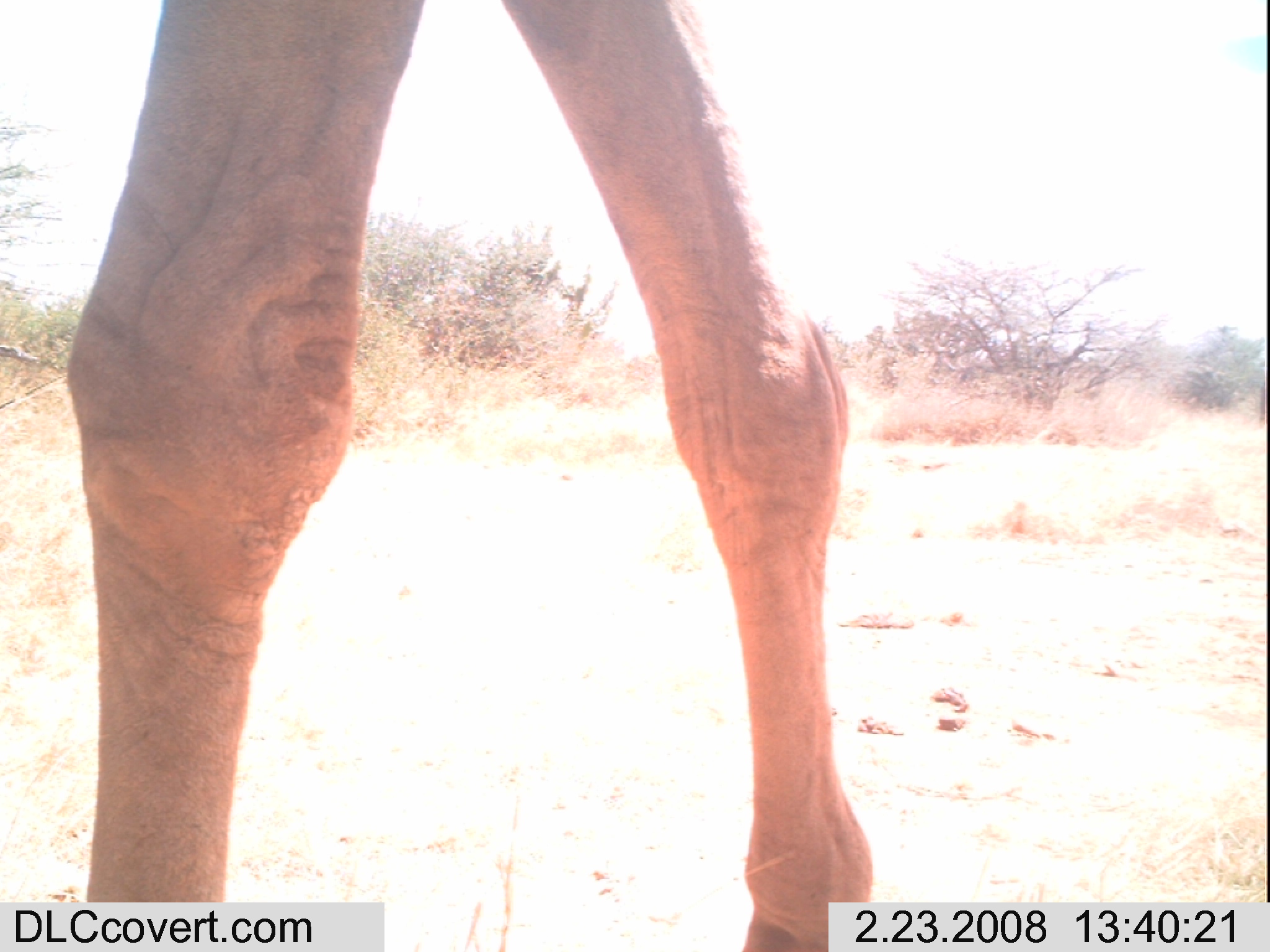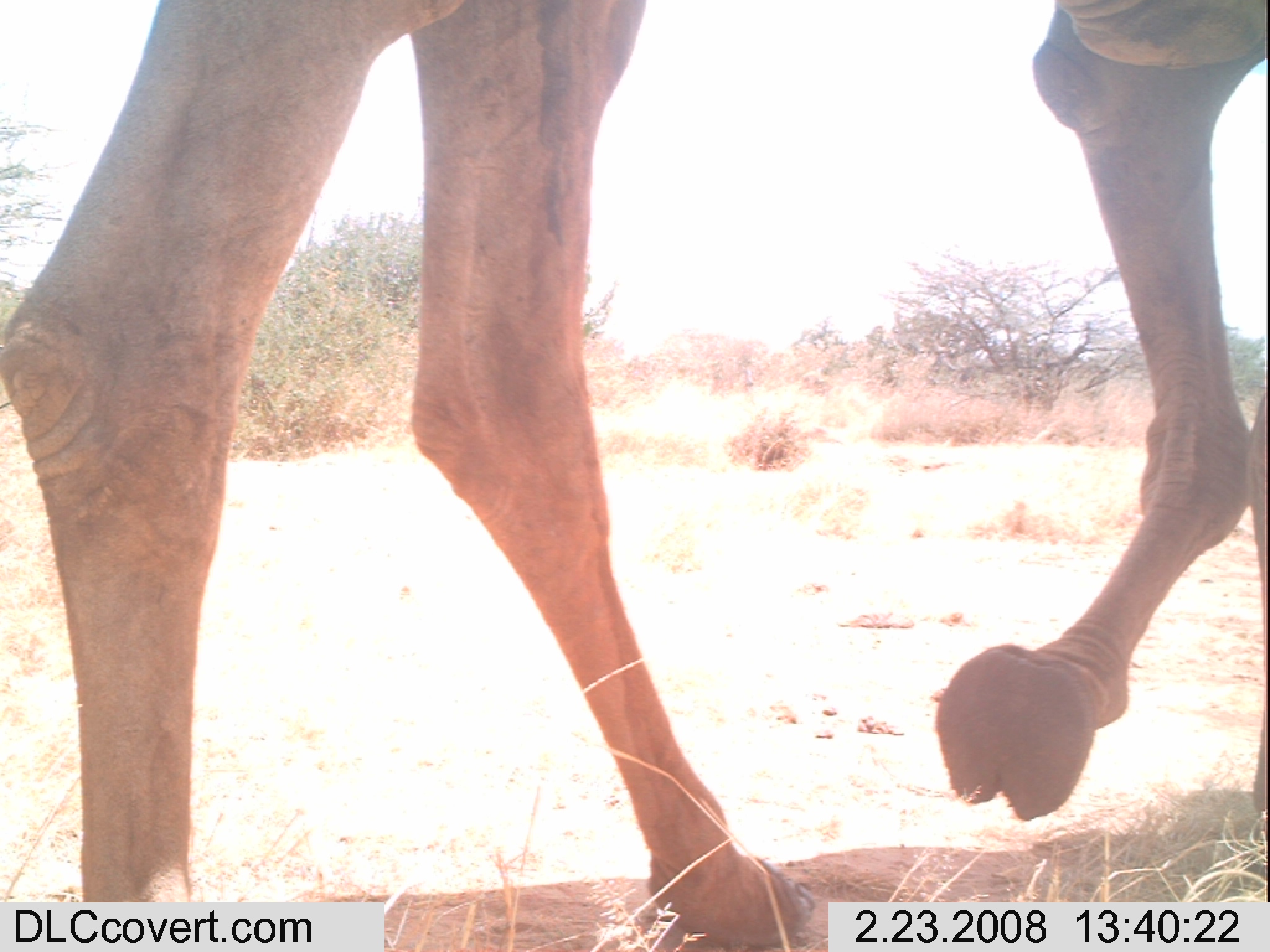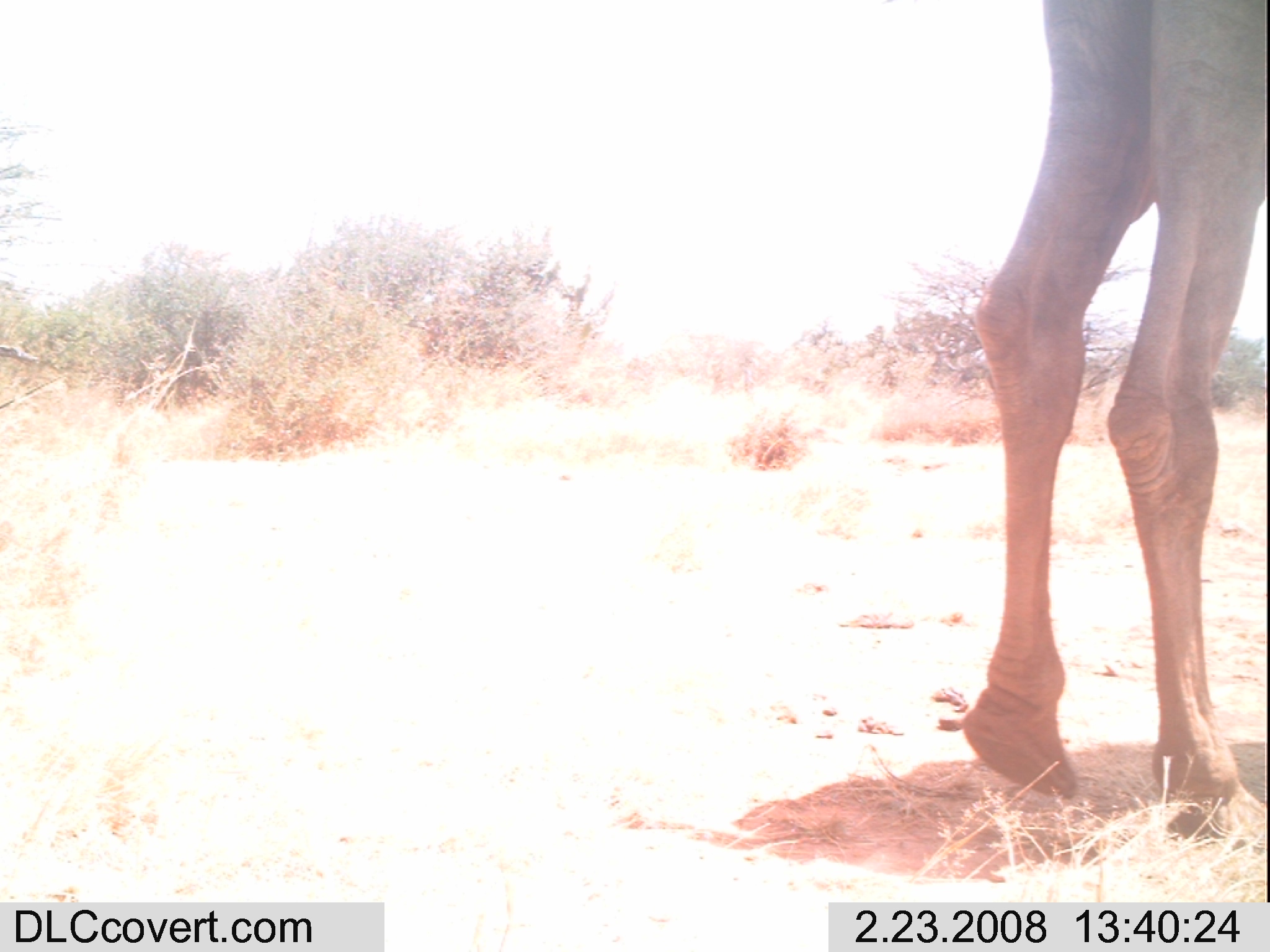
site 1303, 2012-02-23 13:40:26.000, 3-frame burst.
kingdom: Animalia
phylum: Chordata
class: Mammalia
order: Artiodactyla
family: Camelidae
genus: Camelus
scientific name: Camelus dromedarius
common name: dromedary camel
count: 1